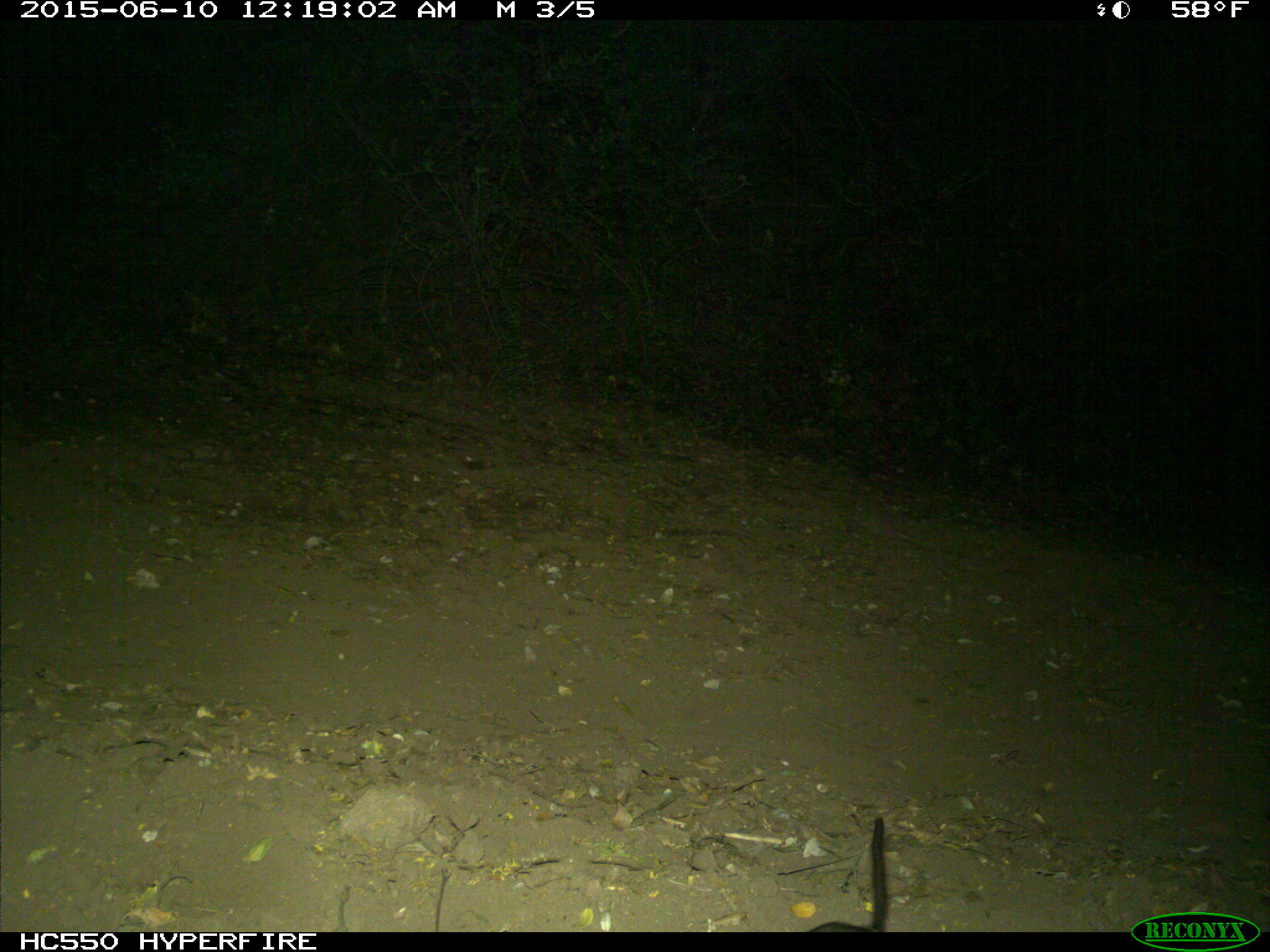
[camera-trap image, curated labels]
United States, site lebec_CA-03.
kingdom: Animalia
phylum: Chordata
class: Mammalia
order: Rodentia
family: Cricetidae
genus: Neotoma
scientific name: Neotoma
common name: pack rat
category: unidentified pack rat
Unidentified pack rat (pack rat) (Neotoma).